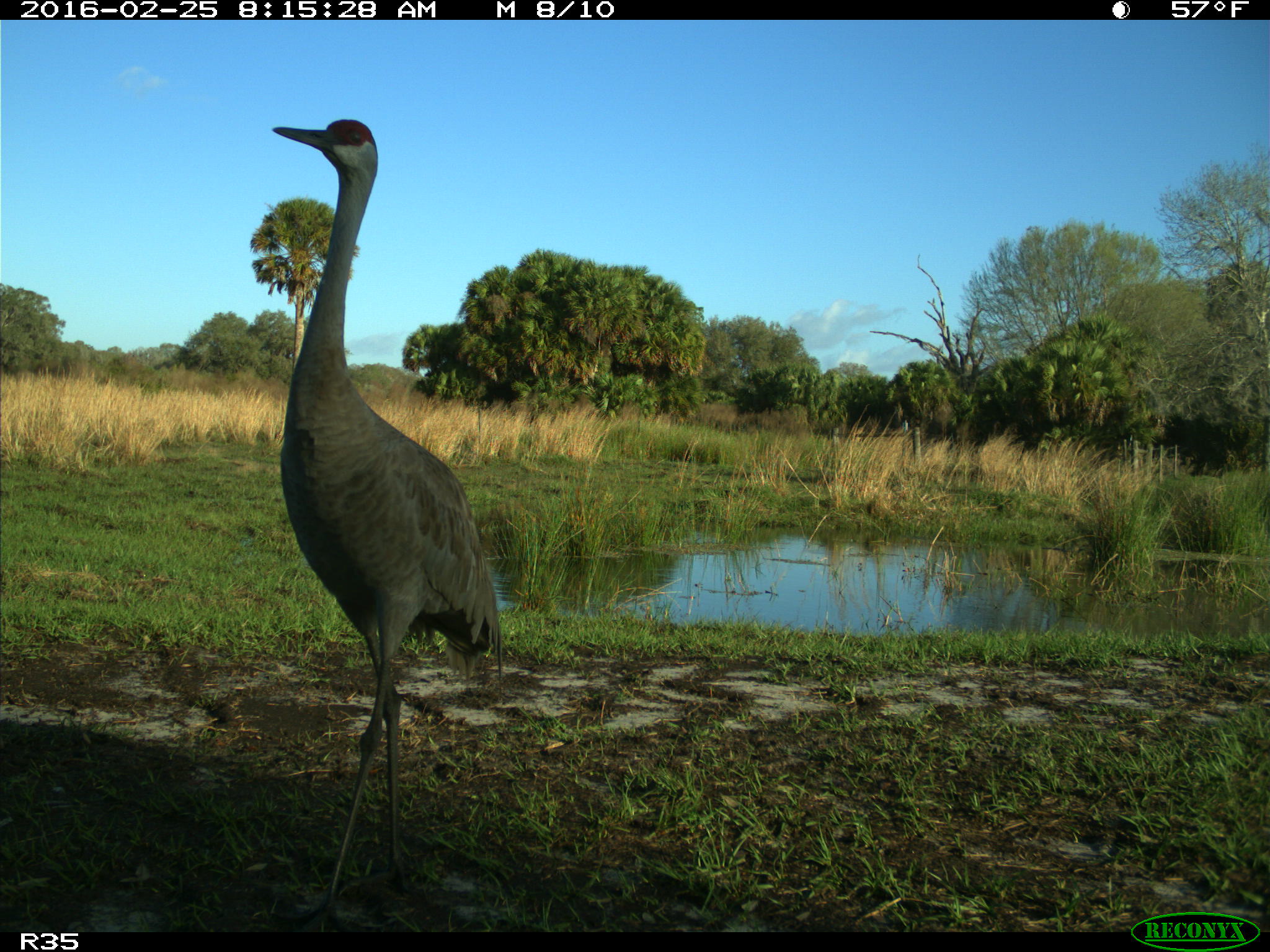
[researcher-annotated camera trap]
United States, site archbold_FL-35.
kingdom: Animalia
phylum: Chordata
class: Aves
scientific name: Aves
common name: birds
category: unidentified bird